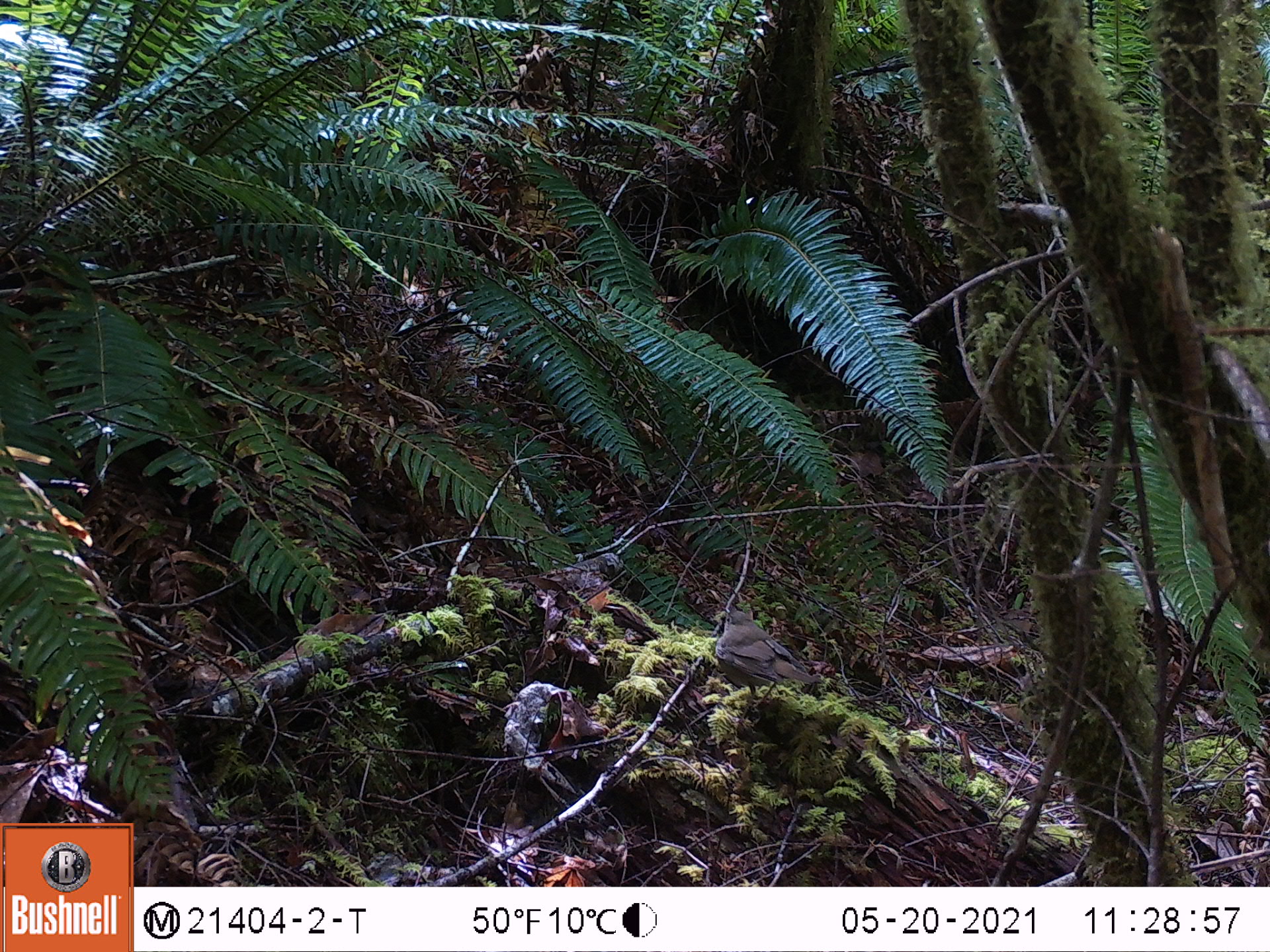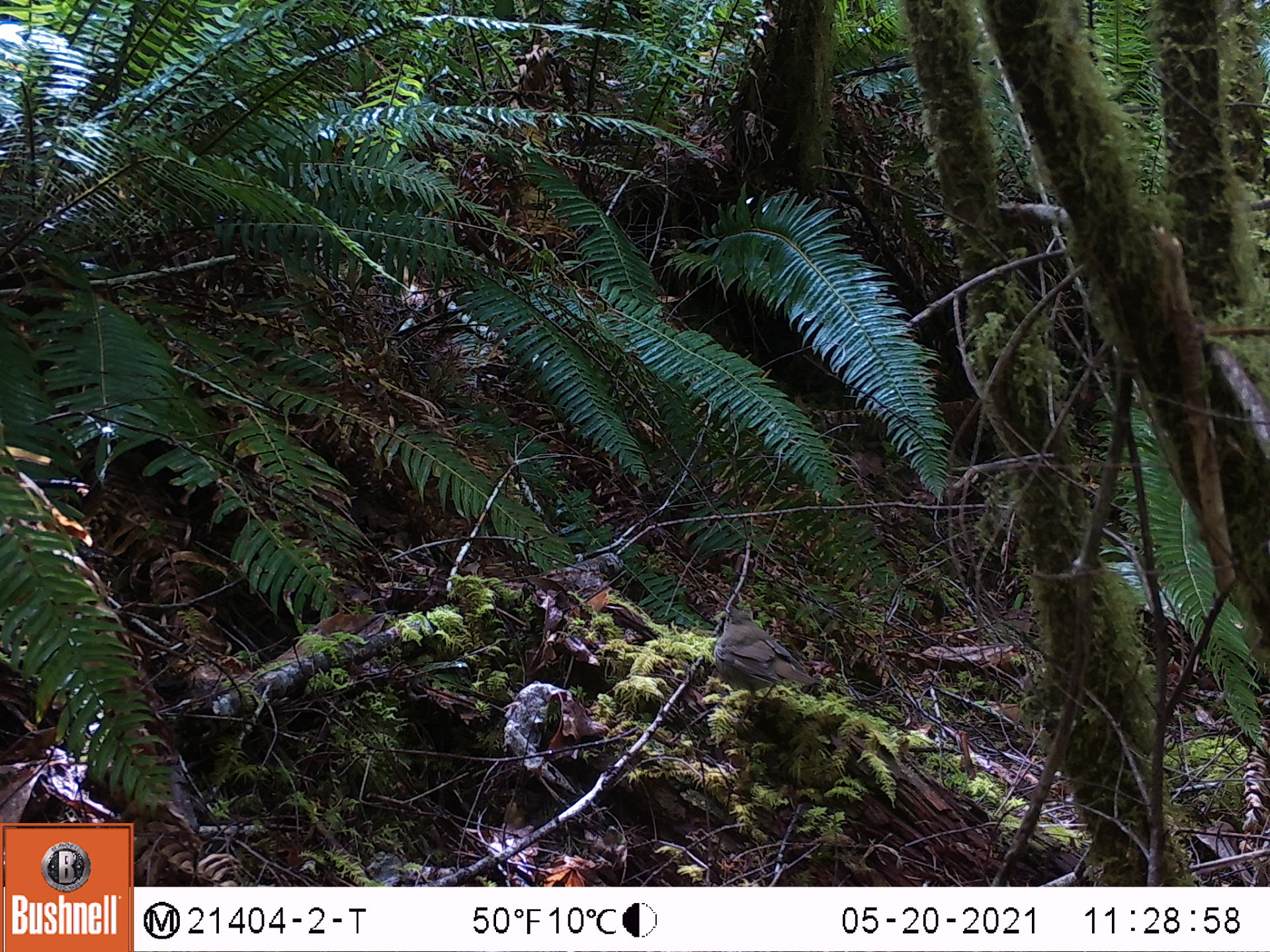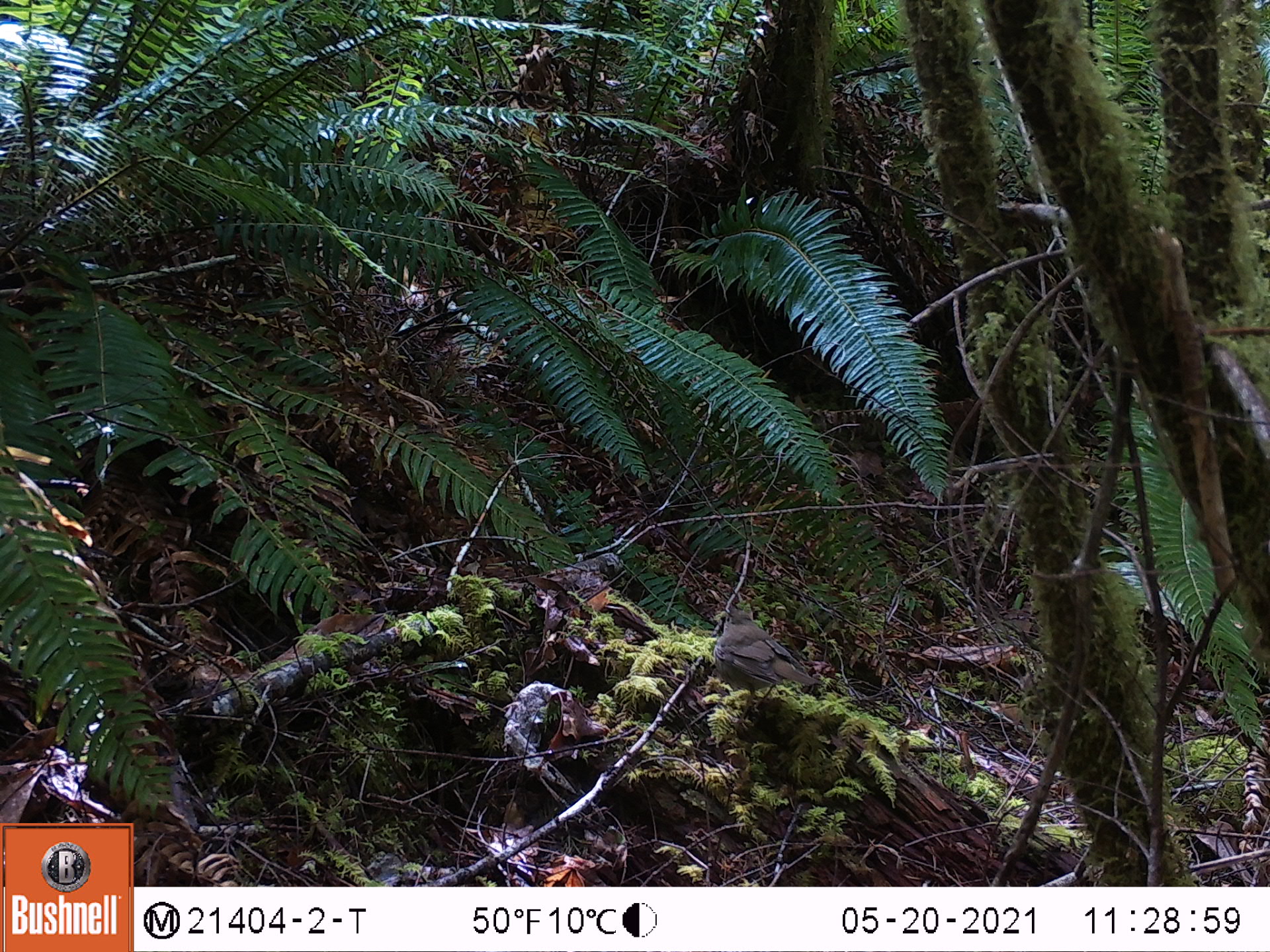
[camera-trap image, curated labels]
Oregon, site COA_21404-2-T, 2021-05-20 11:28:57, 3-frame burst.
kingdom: Animalia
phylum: Chordata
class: Aves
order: Passeriformes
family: Turdidae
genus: Catharus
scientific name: Catharus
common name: brown thrushes and nightingale-thrushes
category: catharus species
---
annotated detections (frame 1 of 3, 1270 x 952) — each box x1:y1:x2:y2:
catharus species: 707:601:821:711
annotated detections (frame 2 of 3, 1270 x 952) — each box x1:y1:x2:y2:
catharus species: 713:601:821:717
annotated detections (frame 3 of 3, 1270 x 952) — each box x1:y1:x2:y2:
catharus species: 711:601:821:703